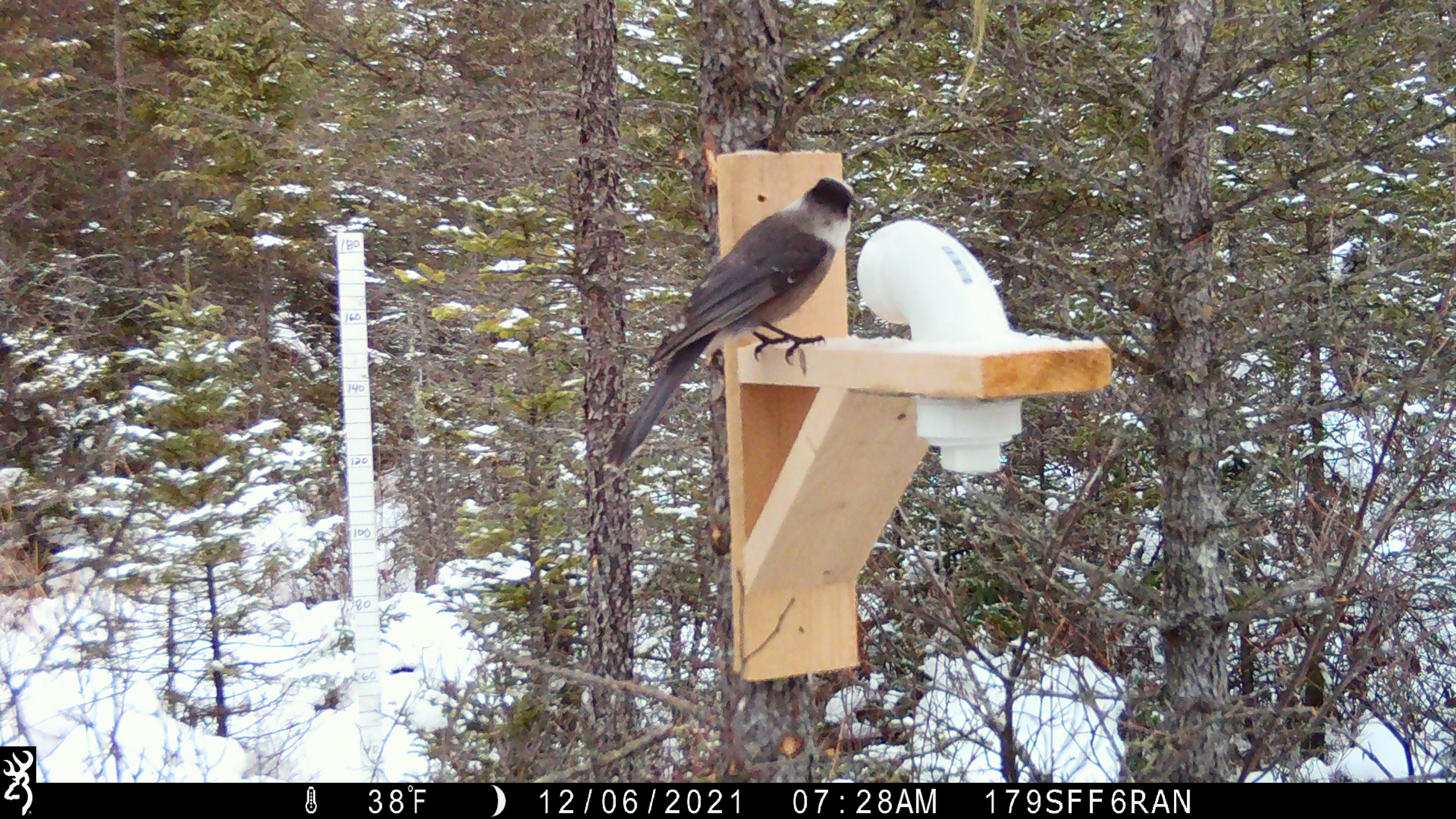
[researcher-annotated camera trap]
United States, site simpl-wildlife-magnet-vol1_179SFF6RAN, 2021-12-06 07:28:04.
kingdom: Animalia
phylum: Chordata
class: Aves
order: Passeriformes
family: Corvidae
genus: Perisoreus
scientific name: Perisoreus canadensis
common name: canada jay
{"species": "canada jay (Perisoreus canadensis)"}